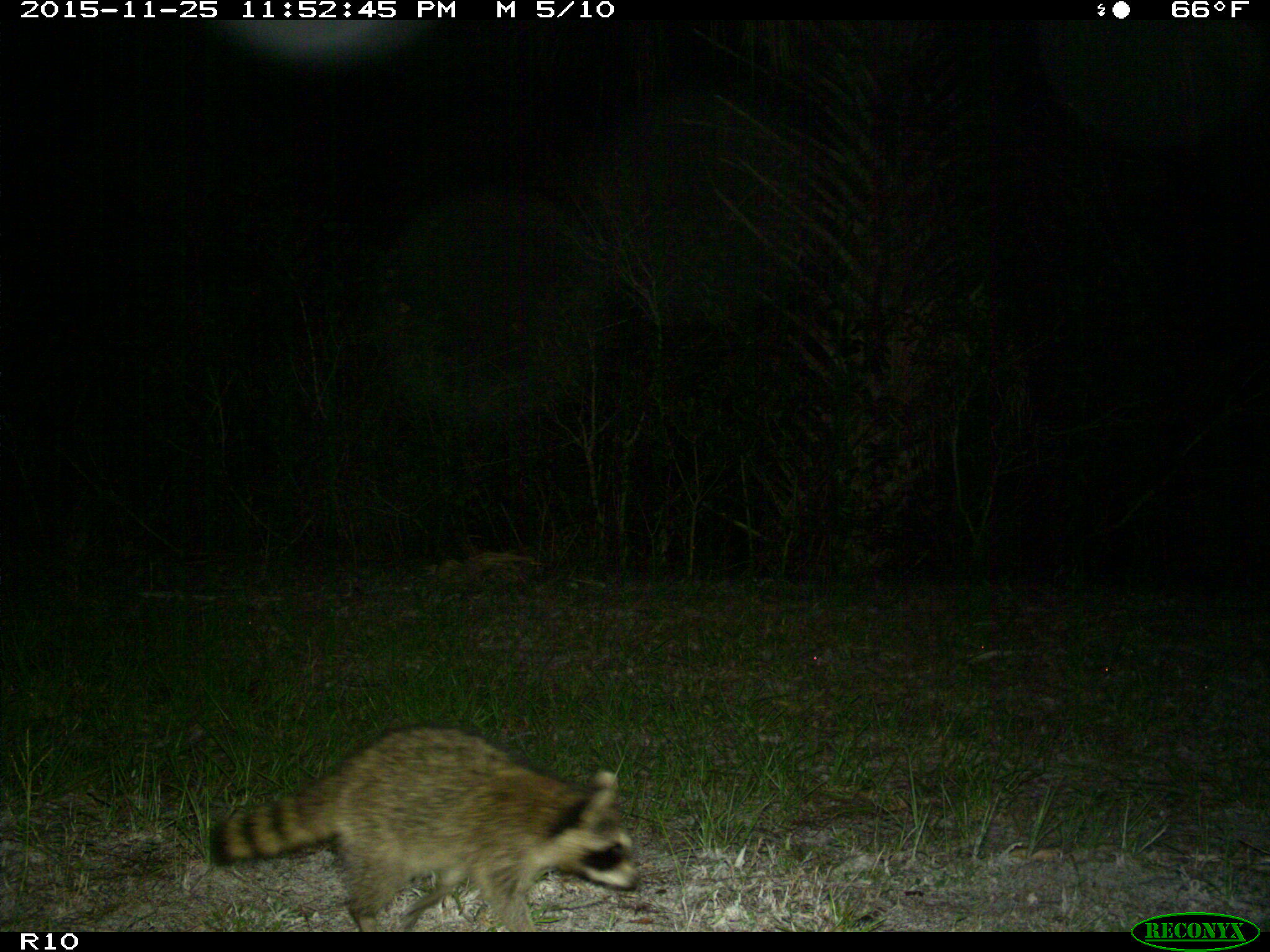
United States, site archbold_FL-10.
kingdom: Animalia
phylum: Chordata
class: Mammalia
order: Carnivora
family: Procyonidae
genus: Procyon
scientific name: Procyon lotor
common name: common raccoon